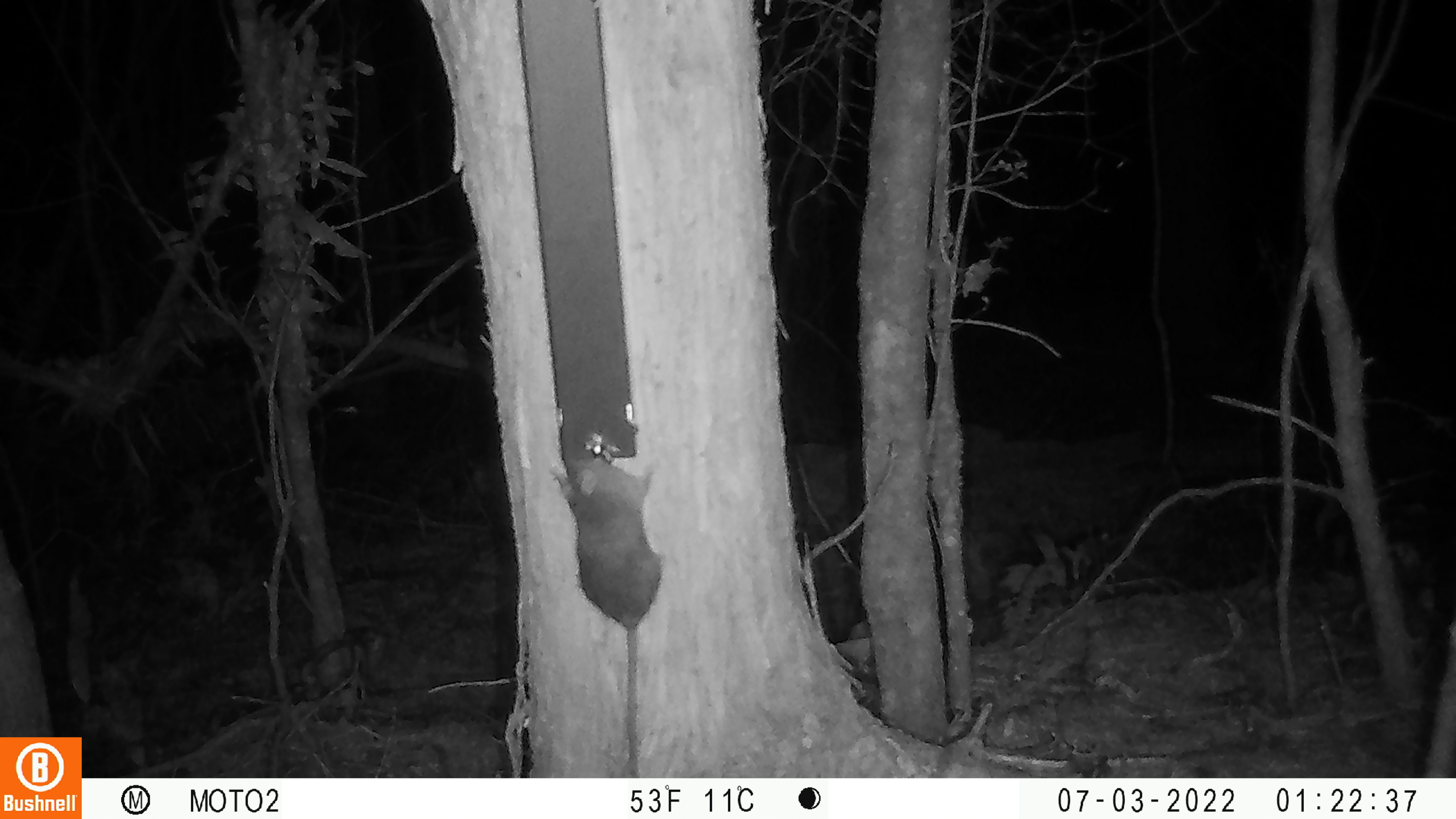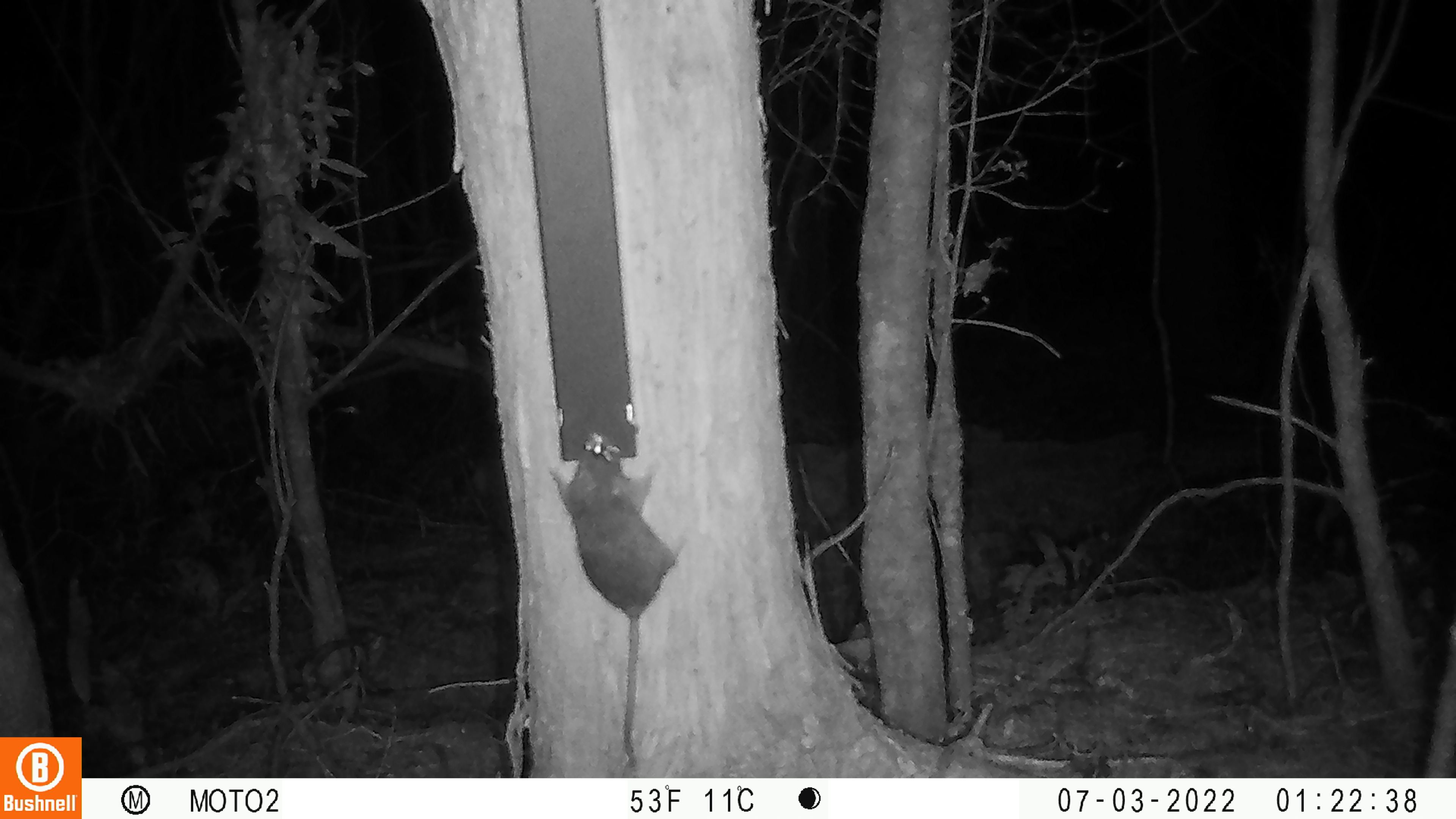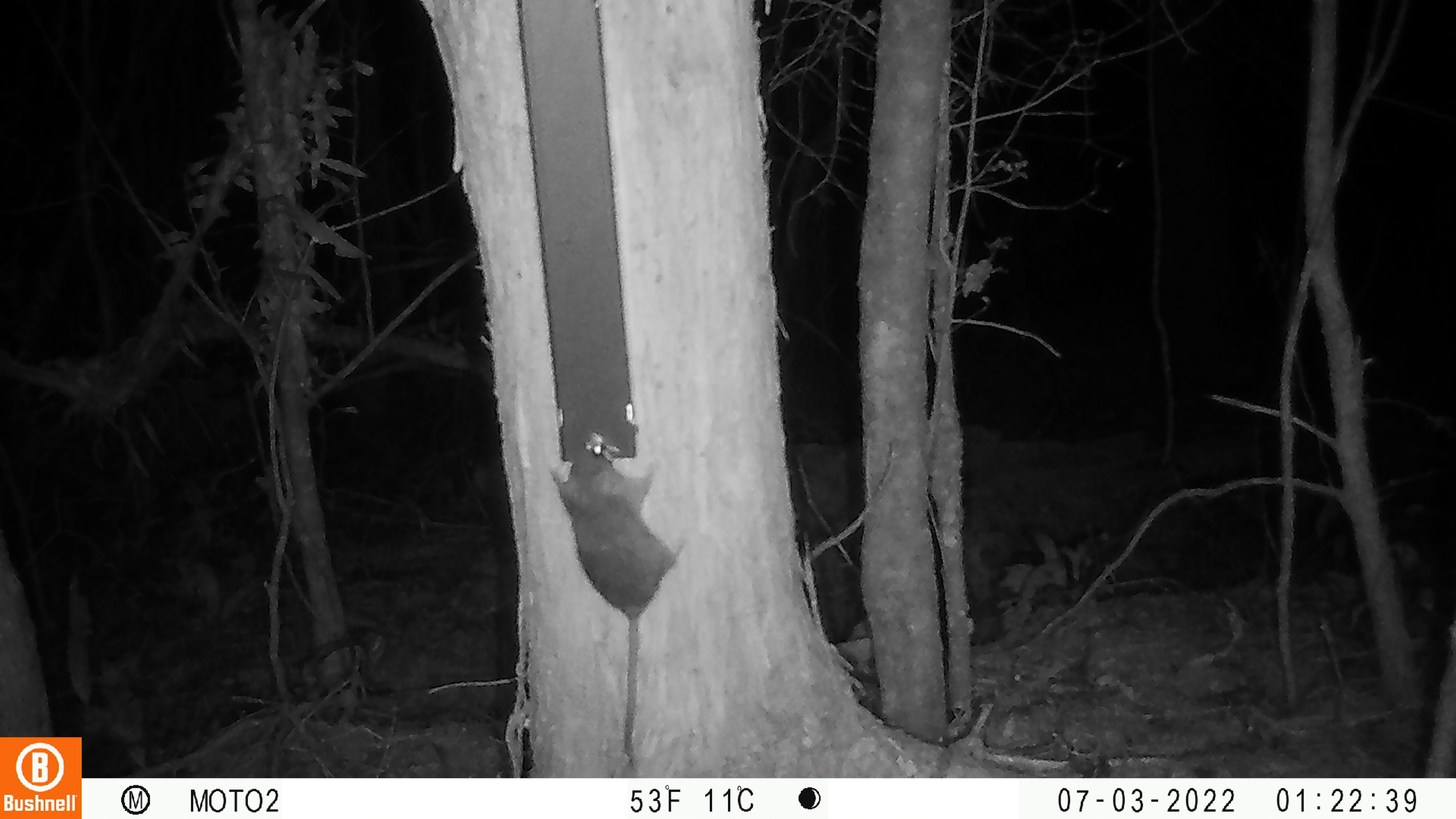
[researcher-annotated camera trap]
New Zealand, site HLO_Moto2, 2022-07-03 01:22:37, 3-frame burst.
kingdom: Animalia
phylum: Chordata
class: Mammalia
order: Rodentia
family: Muridae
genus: Rattus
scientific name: Rattus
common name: rat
Rat (Rattus).